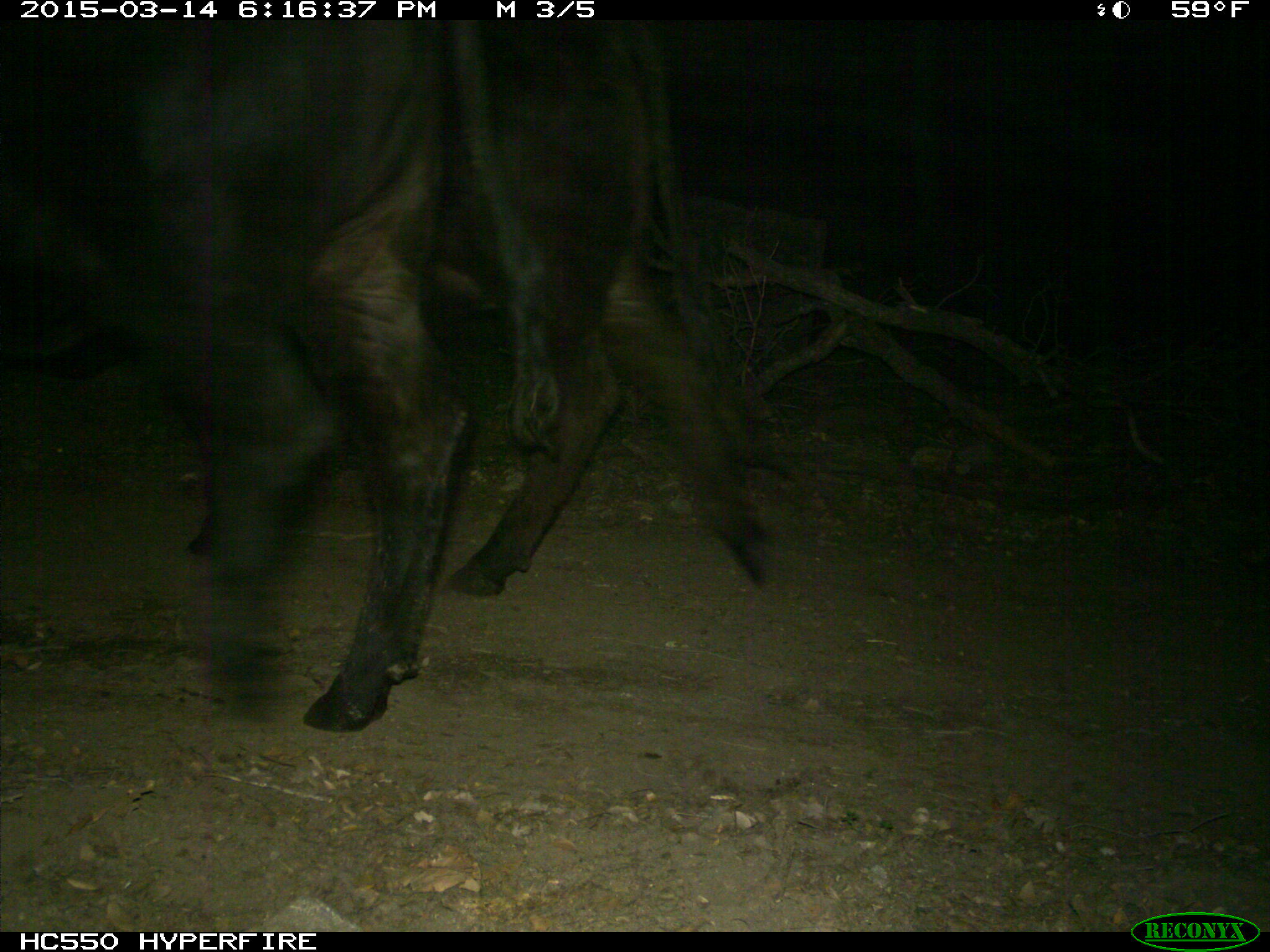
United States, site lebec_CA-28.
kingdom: Animalia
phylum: Chordata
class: Mammalia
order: Artiodactyla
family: Bovidae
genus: Bos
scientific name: Bos taurus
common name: domestic cow